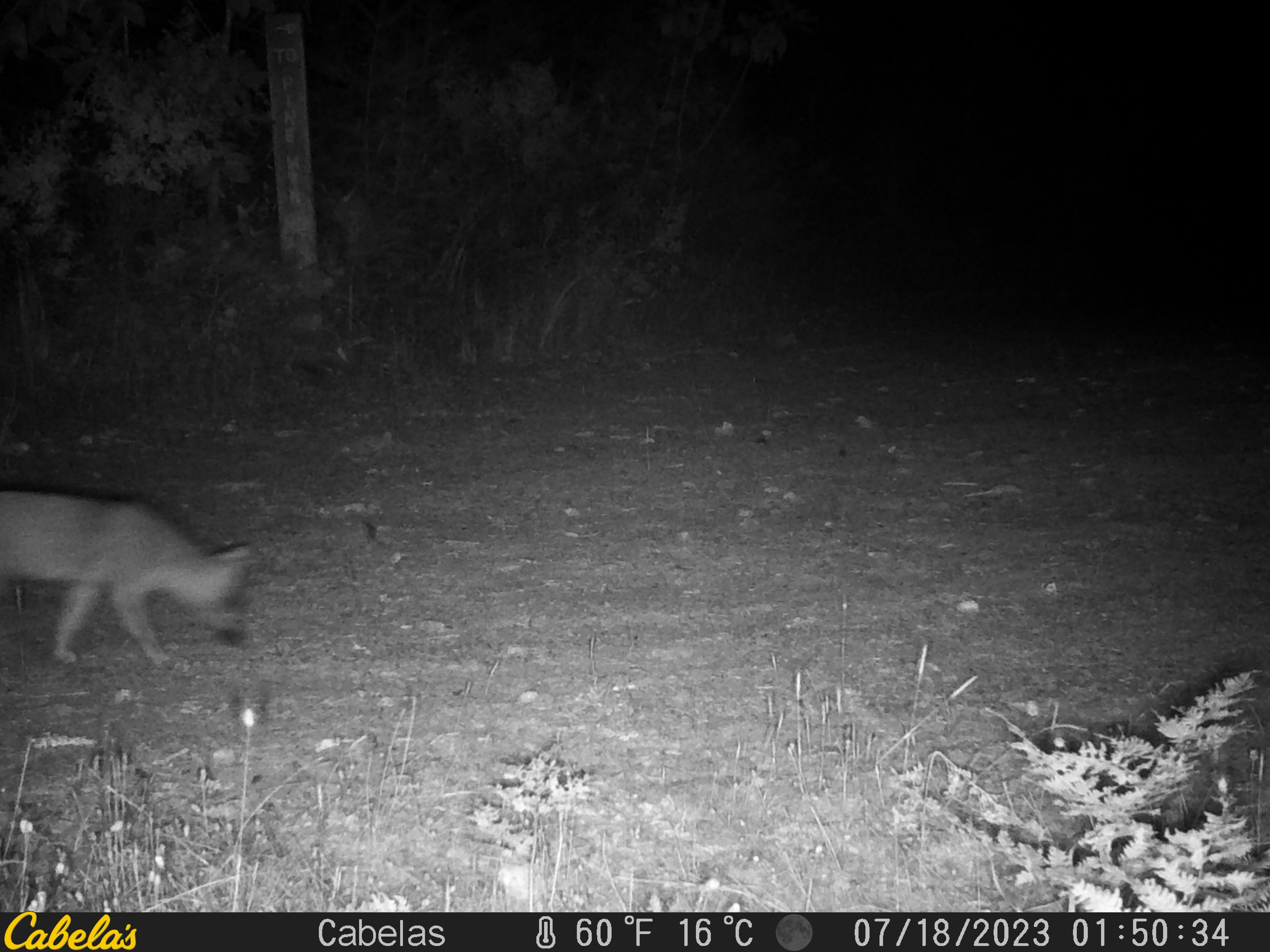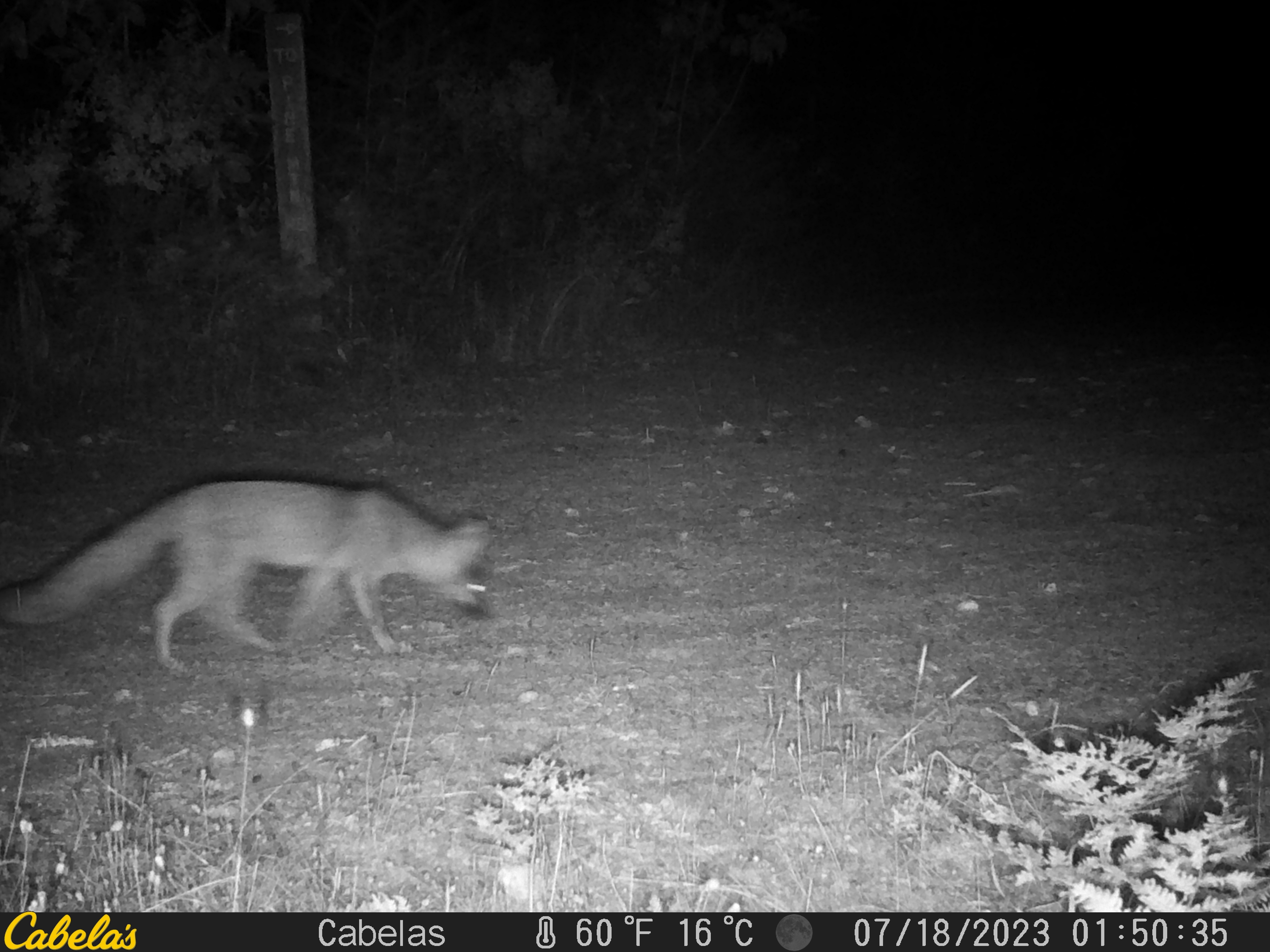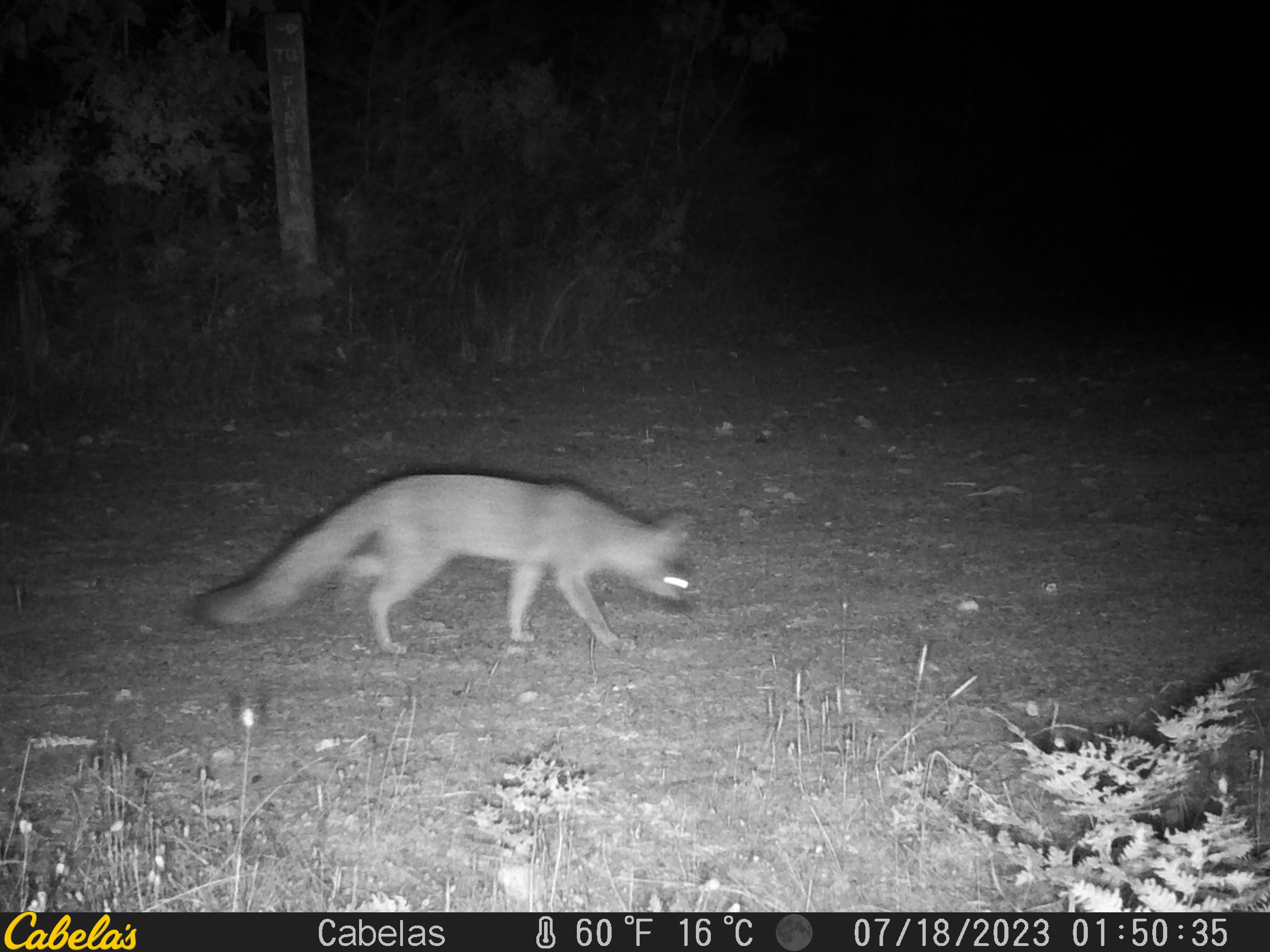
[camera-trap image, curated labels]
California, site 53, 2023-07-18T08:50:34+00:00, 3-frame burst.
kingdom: Animalia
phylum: Chordata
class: Mammalia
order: Carnivora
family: Canidae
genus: Urocyon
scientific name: Urocyon cinereoargenteus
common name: gray fox